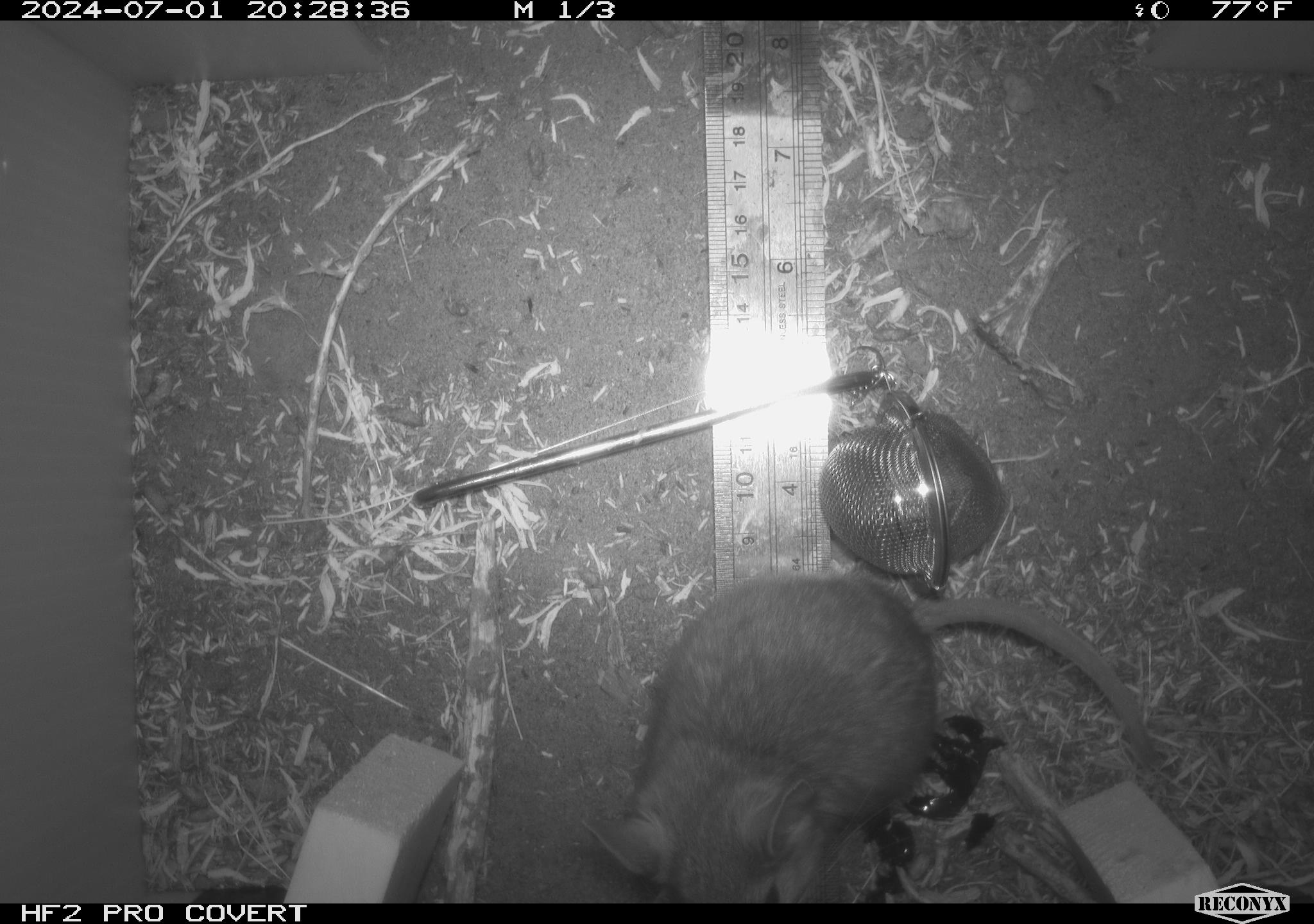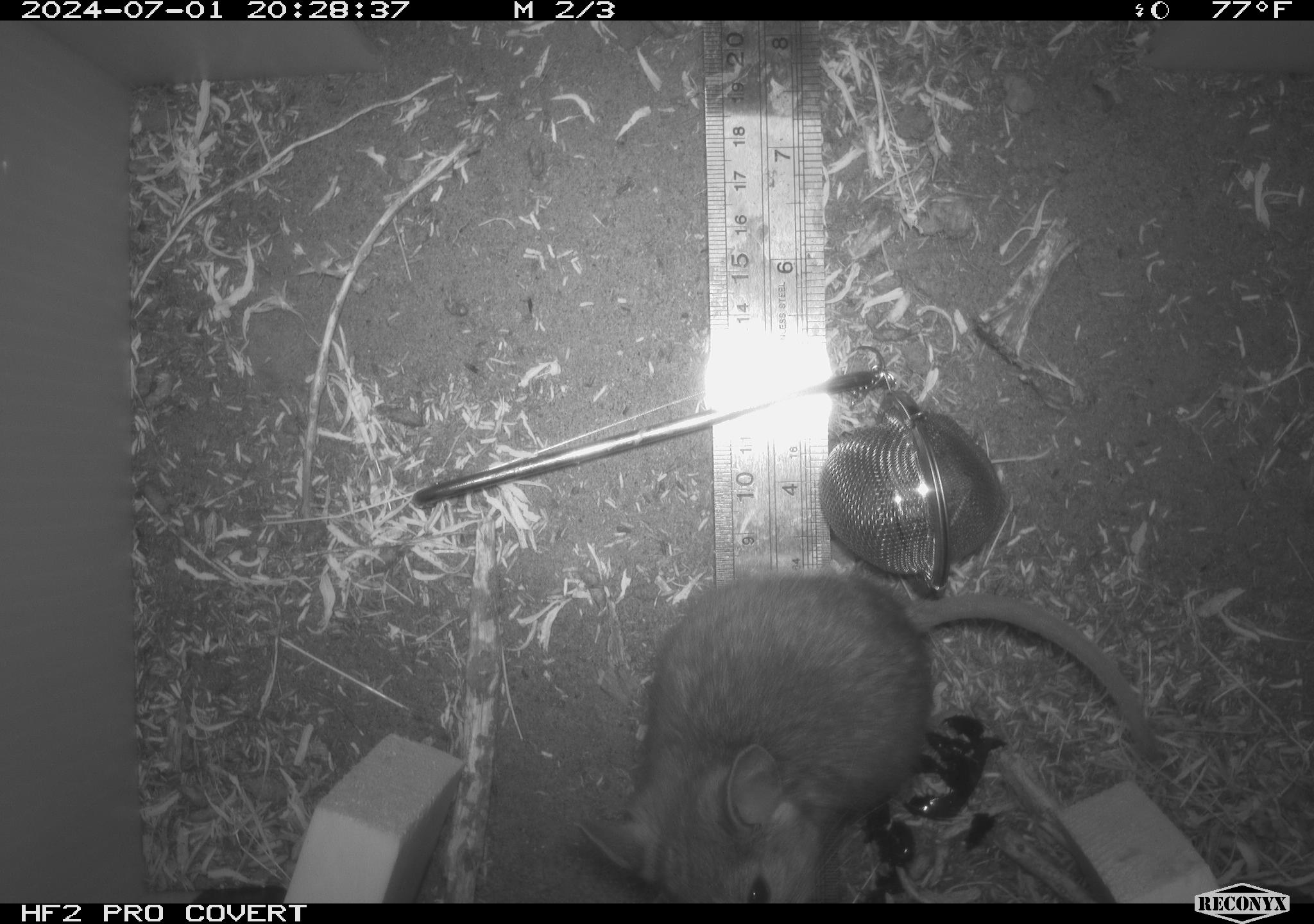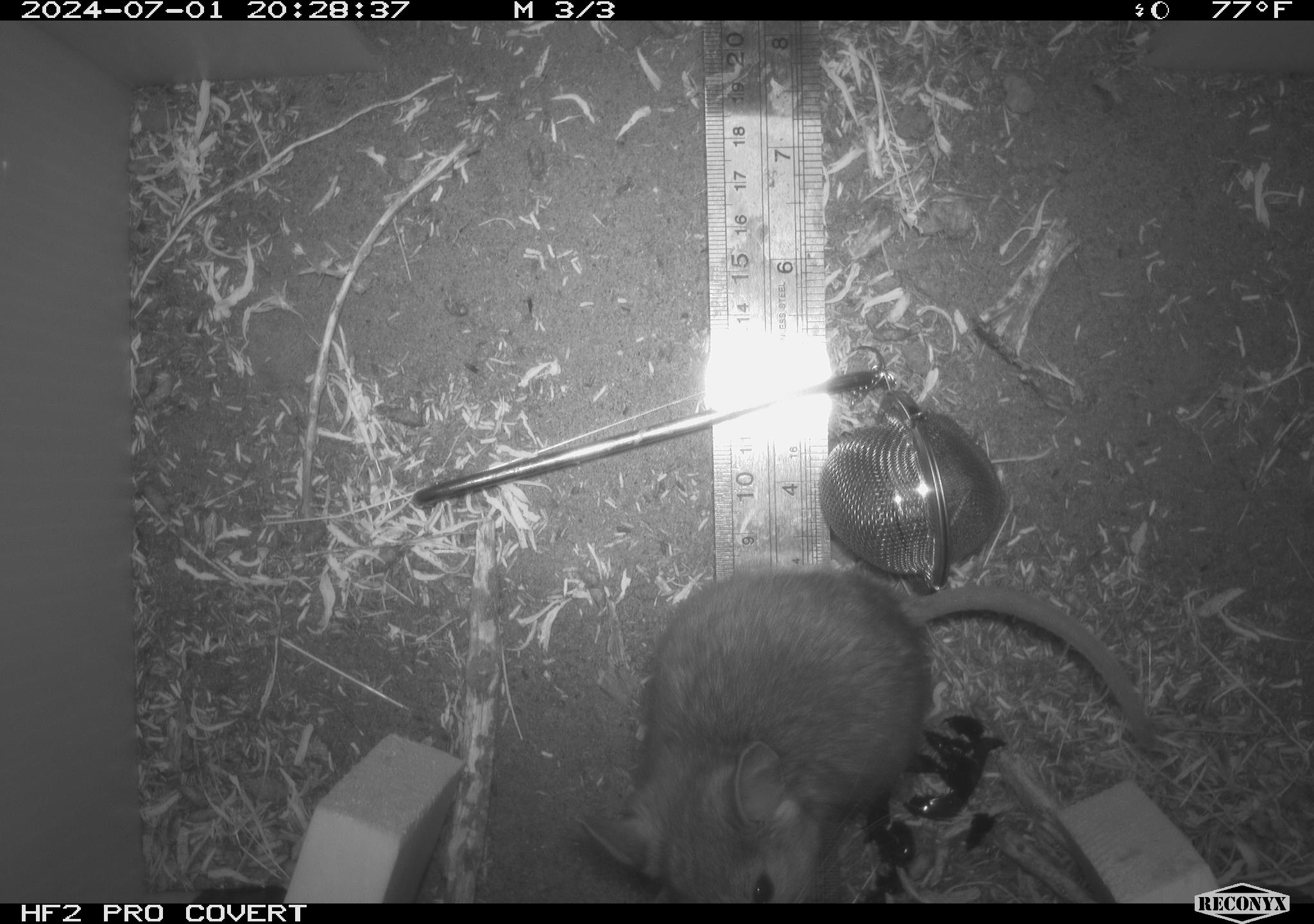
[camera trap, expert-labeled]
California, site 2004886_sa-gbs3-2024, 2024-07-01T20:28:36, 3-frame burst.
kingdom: Animalia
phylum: Chordata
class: Mammalia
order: Rodentia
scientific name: Rodentia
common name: woodrat or rat or mouse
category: woodrat or rat or mouse species